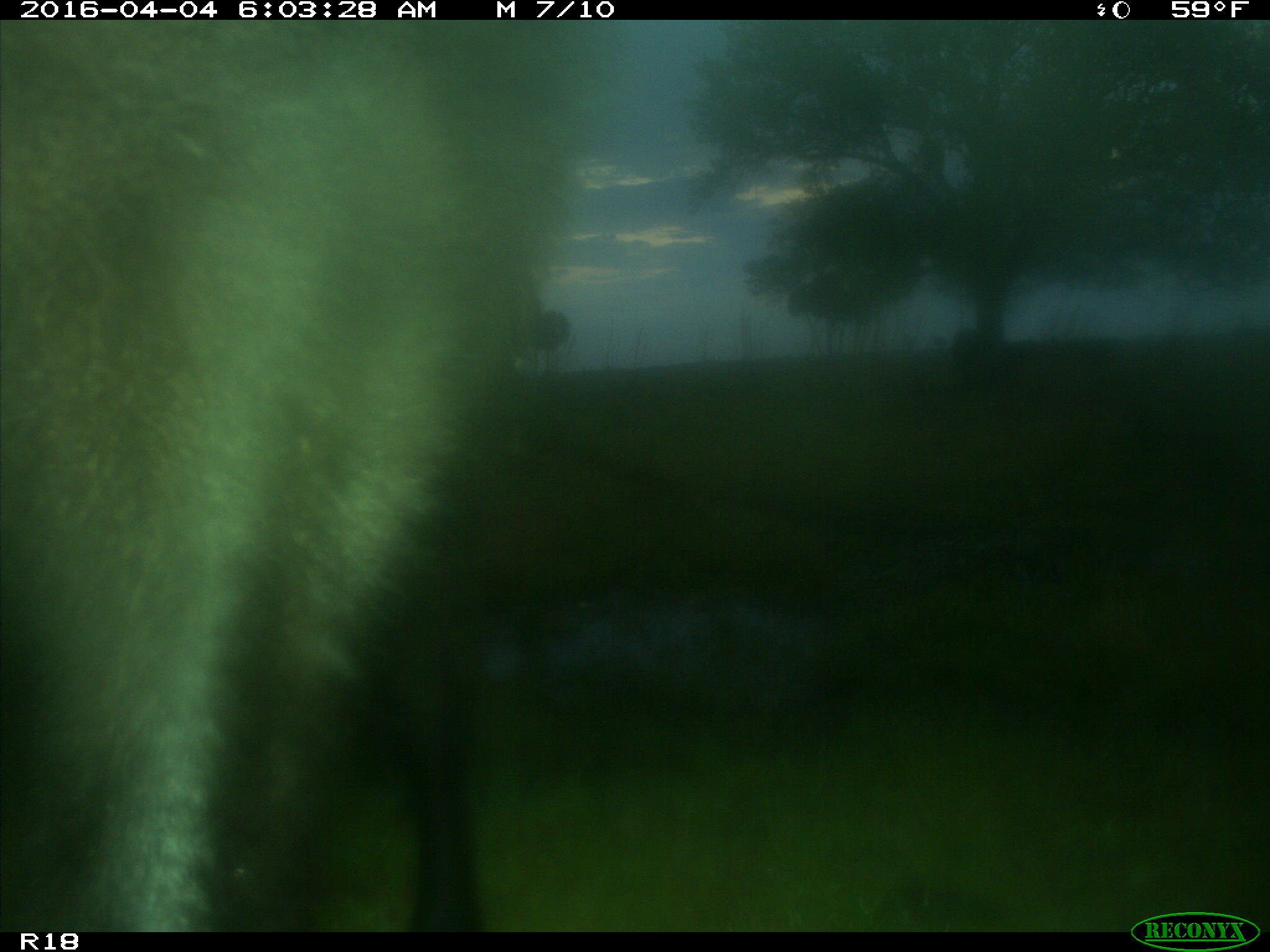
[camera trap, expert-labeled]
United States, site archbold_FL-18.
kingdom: Animalia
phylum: Chordata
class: Mammalia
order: Artiodactyla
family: Bovidae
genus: Bos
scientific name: Bos taurus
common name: domestic cow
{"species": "Bos taurus (domestic cow)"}